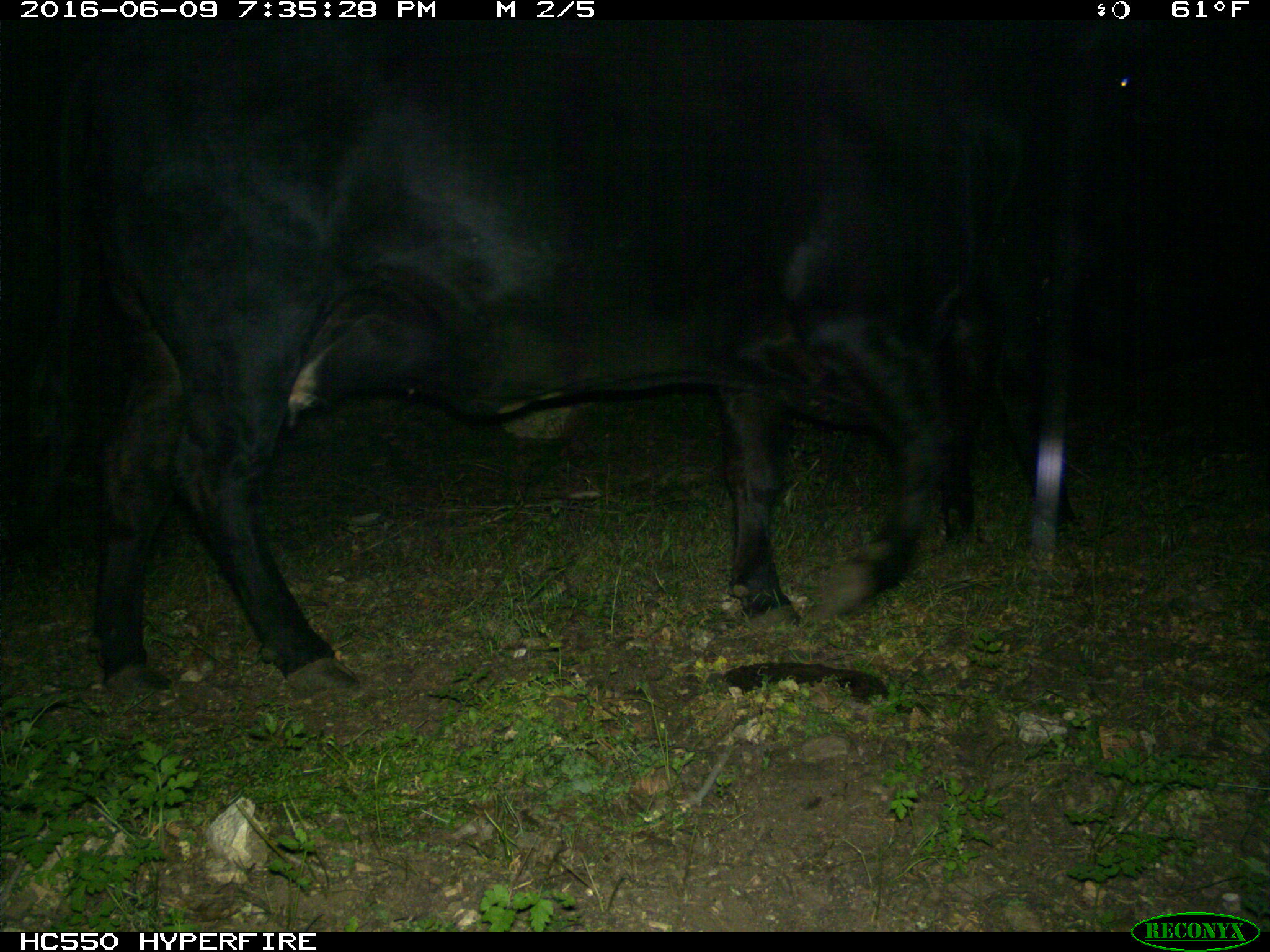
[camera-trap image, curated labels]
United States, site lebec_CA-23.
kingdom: Animalia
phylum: Chordata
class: Mammalia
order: Artiodactyla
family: Bovidae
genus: Bos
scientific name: Bos taurus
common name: domestic cow